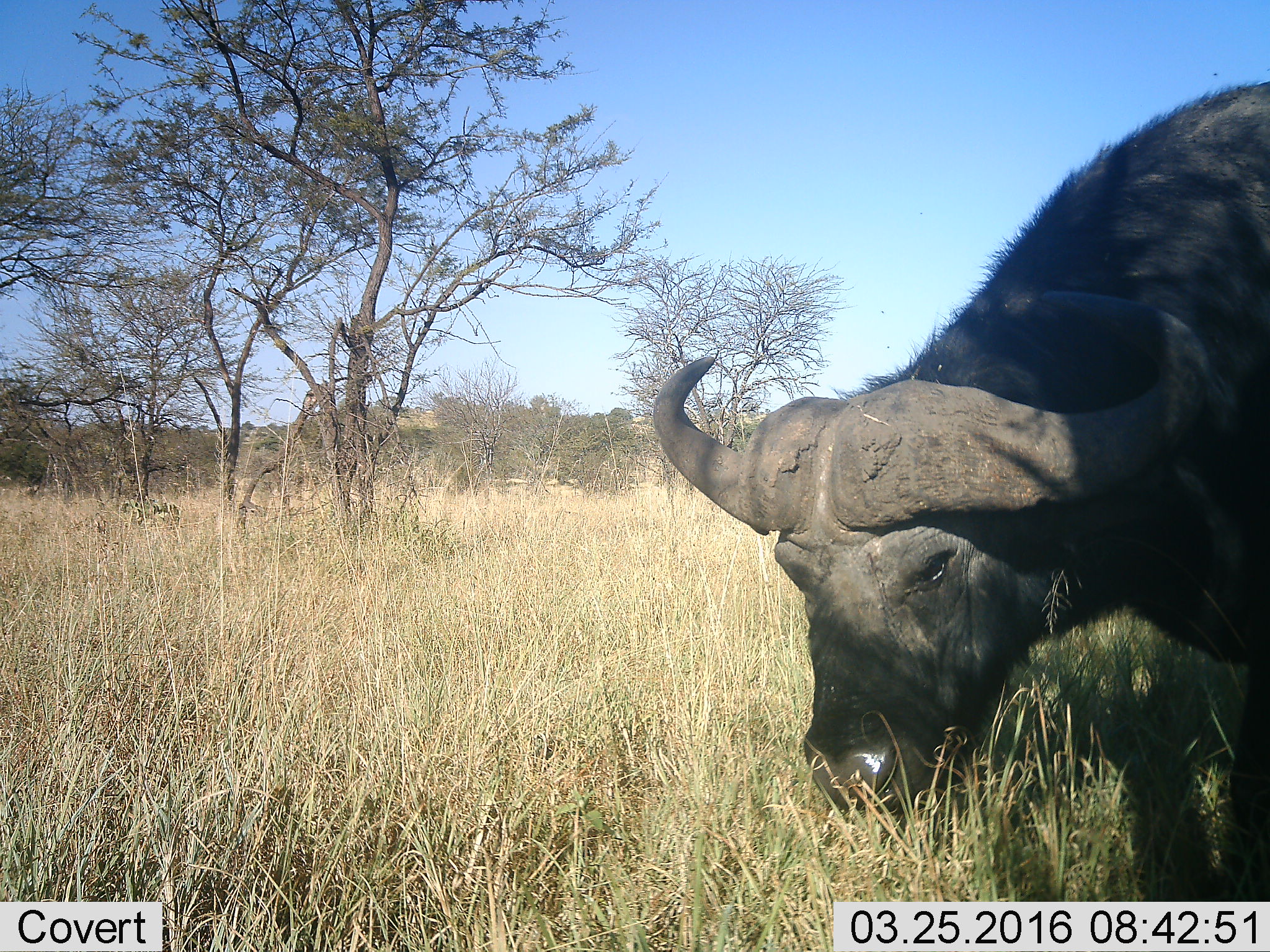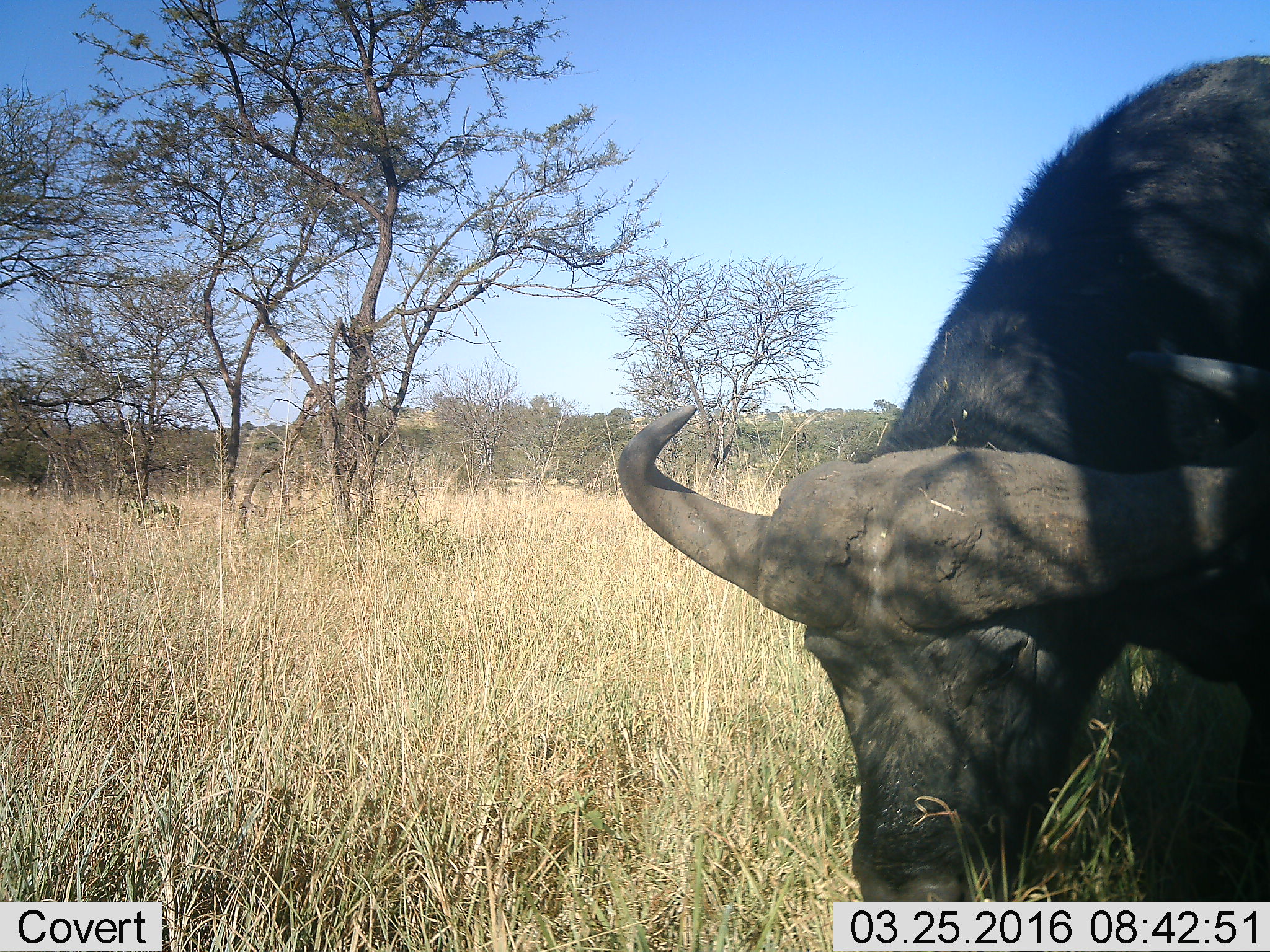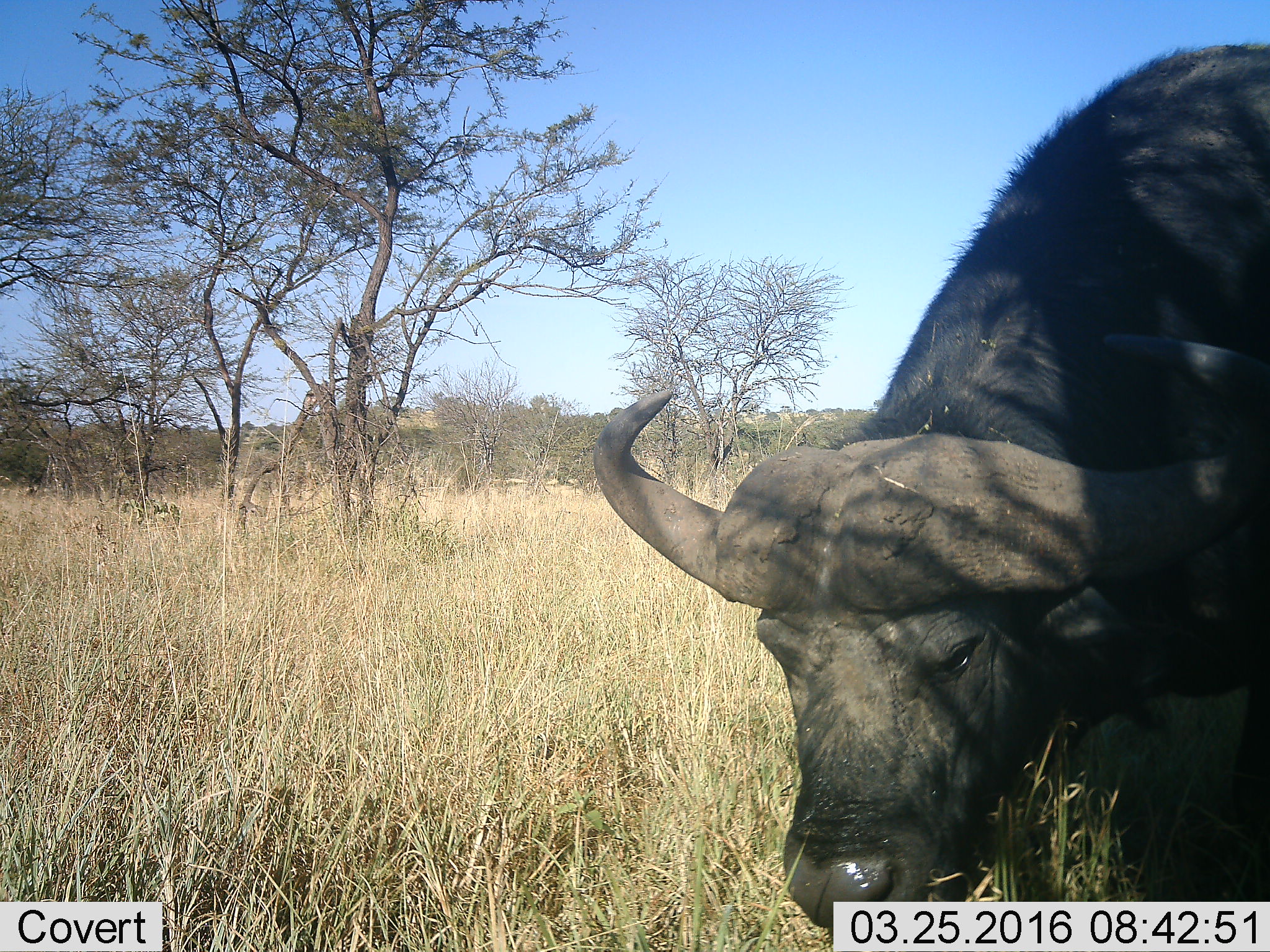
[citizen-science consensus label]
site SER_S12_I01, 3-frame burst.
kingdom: Animalia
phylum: Chordata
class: Mammalia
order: Artiodactyla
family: Bovidae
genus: Syncerus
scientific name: Syncerus caffer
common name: african buffalo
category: buffalo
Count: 1.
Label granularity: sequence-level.